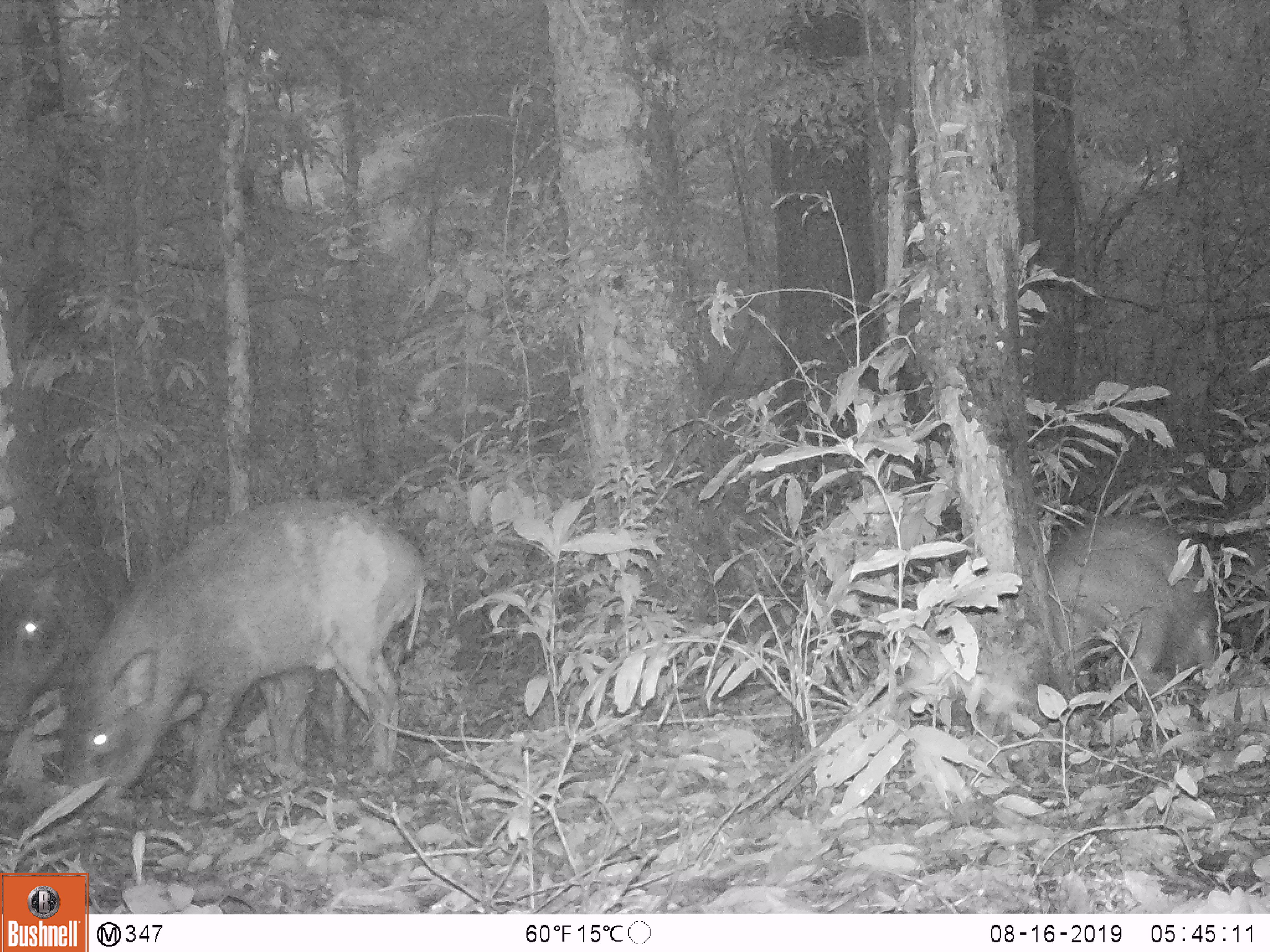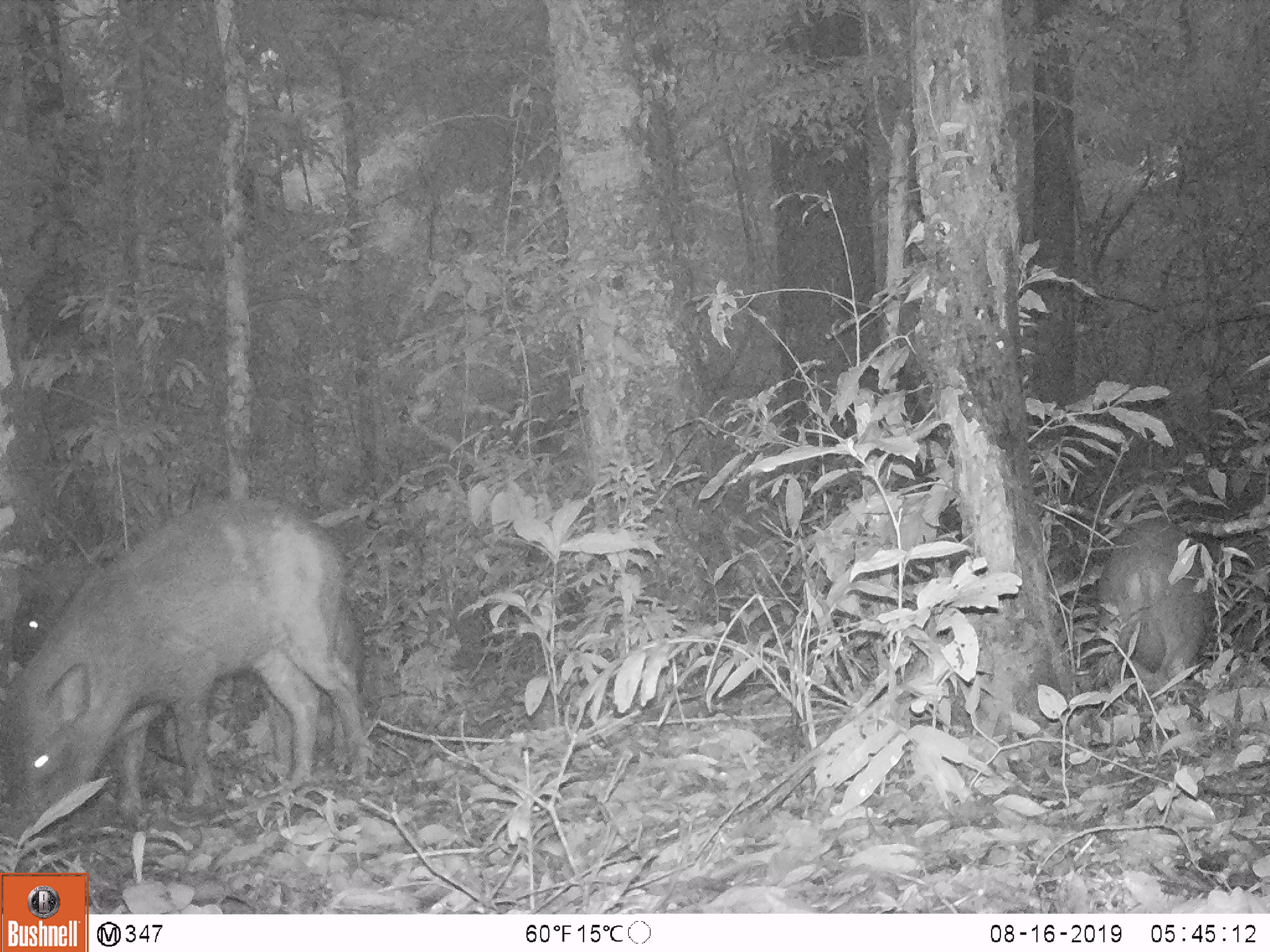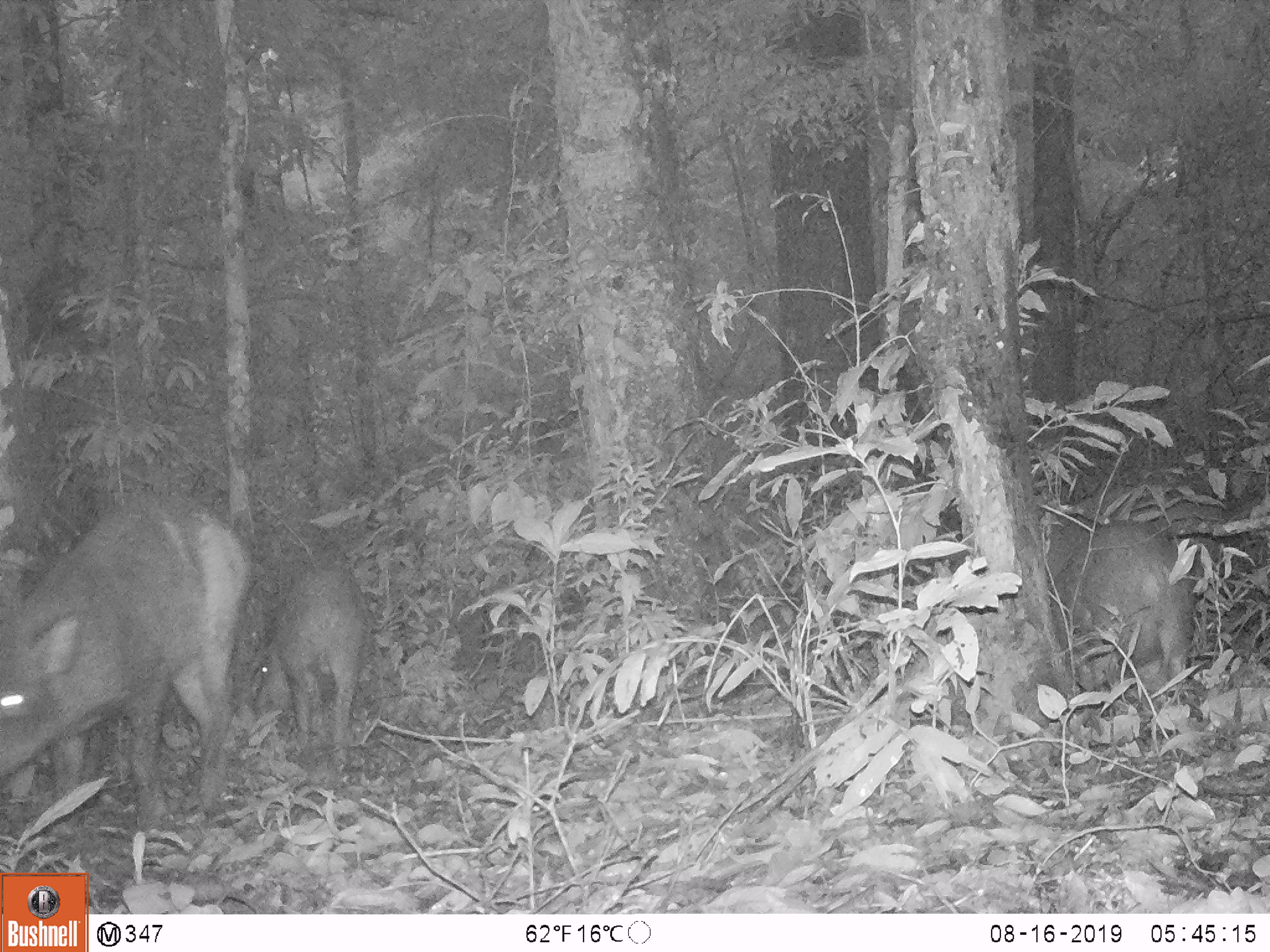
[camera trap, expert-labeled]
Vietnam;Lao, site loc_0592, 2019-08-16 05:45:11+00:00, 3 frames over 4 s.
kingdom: Animalia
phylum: Chordata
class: Mammalia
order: Artiodactyla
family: Suidae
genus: Sus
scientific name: Sus scrofa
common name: eurasian wild pig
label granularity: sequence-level